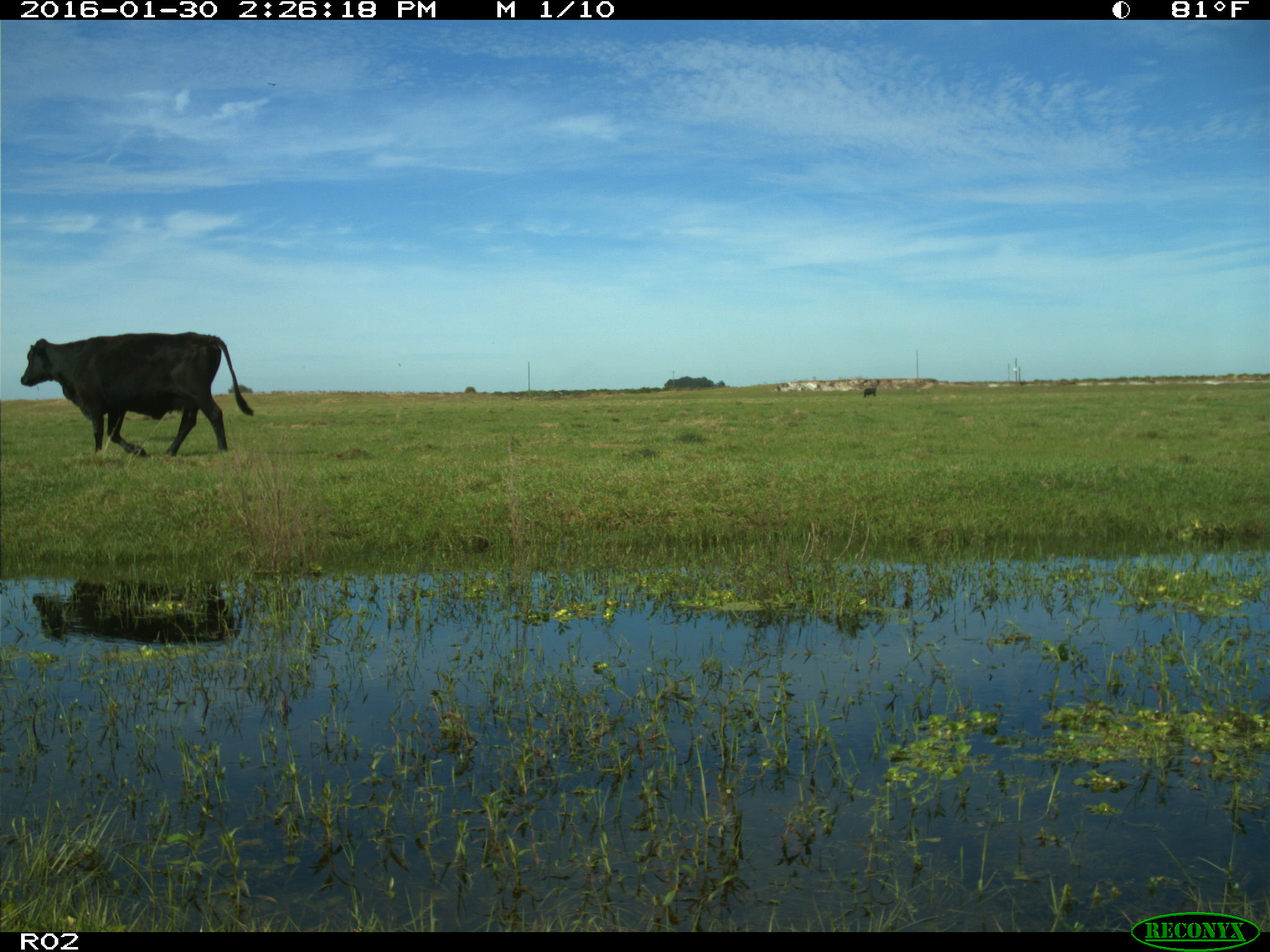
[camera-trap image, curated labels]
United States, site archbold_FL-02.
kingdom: Animalia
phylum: Chordata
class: Mammalia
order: Artiodactyla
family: Bovidae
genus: Bos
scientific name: Bos taurus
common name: domestic cow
Bos taurus (domestic cow).